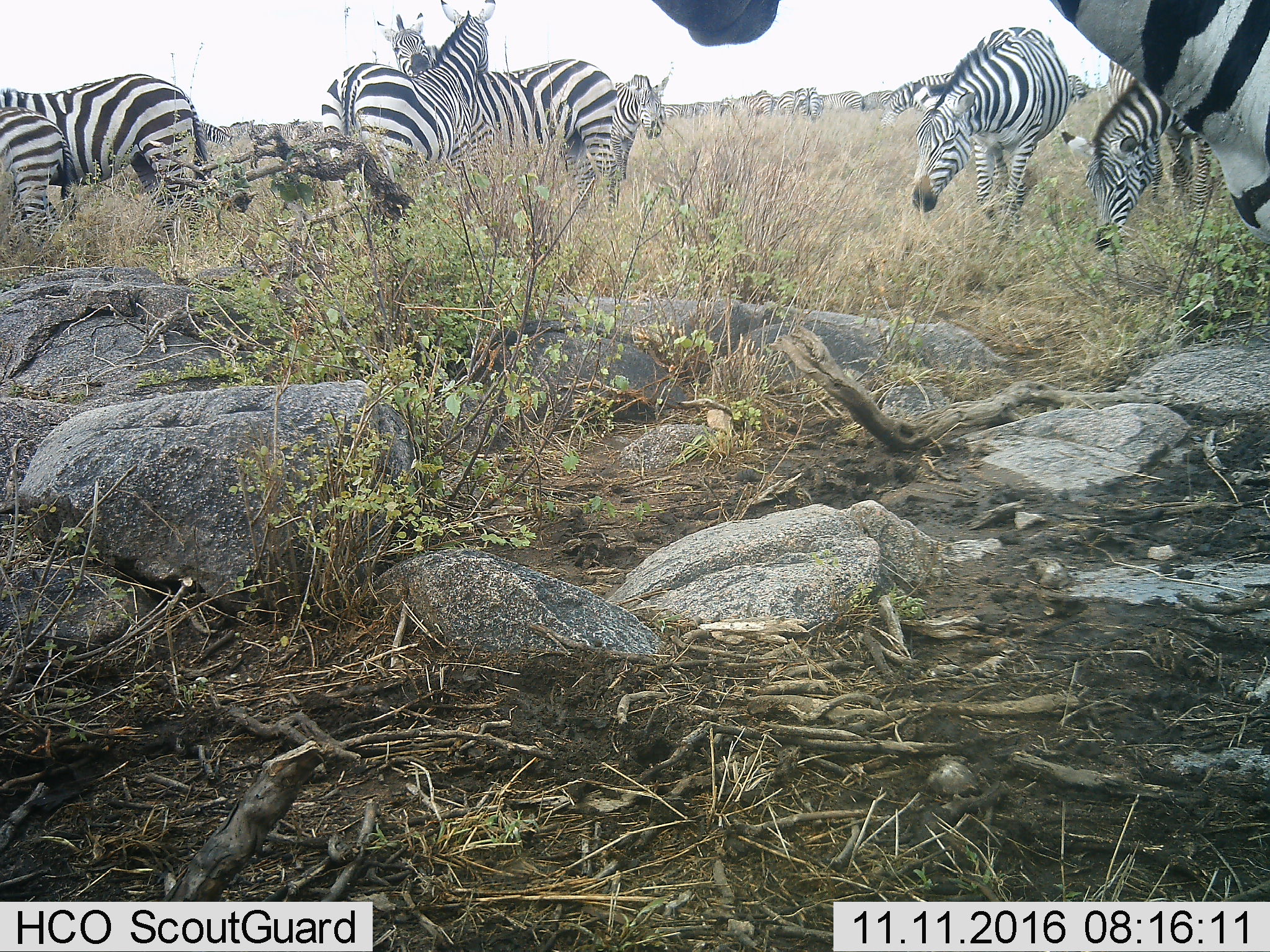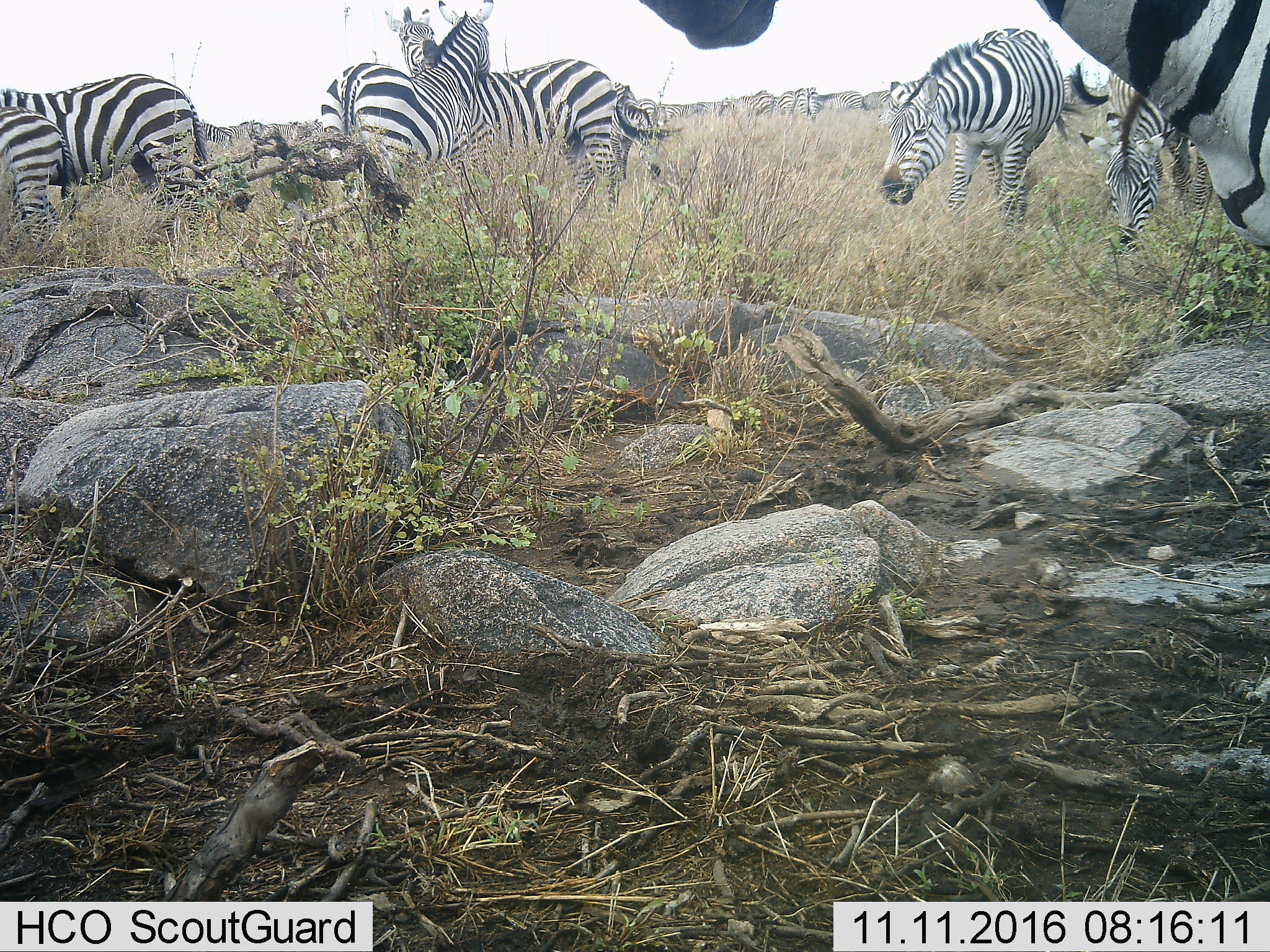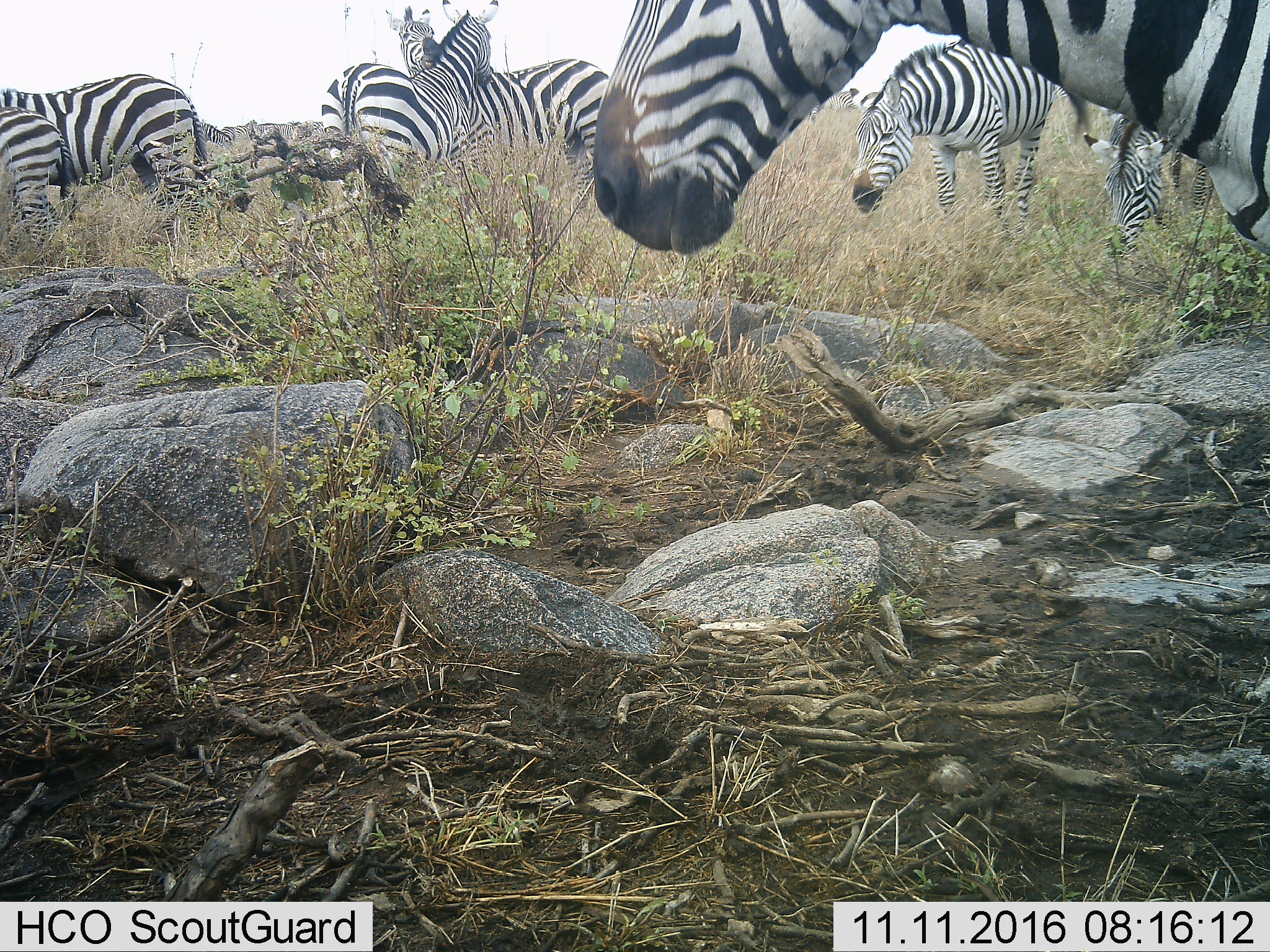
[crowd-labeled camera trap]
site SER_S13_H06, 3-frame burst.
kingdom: Animalia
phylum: Chordata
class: Mammalia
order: Perissodactyla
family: Equidae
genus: Equus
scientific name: Equus quagga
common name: plains zebra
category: zebraplains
Zebraplains (plains zebra) (Equus quagga), count 11-50. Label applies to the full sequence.